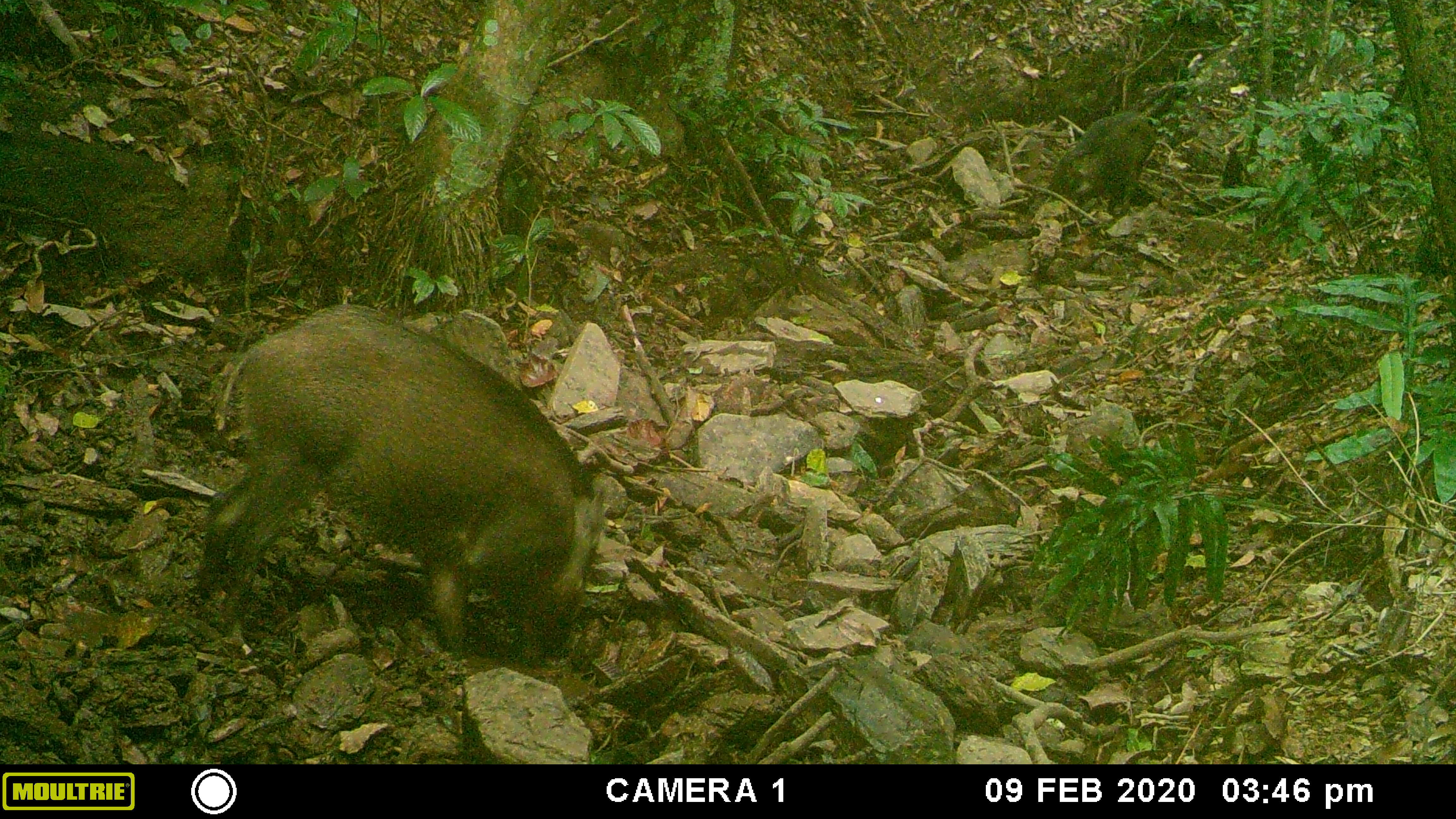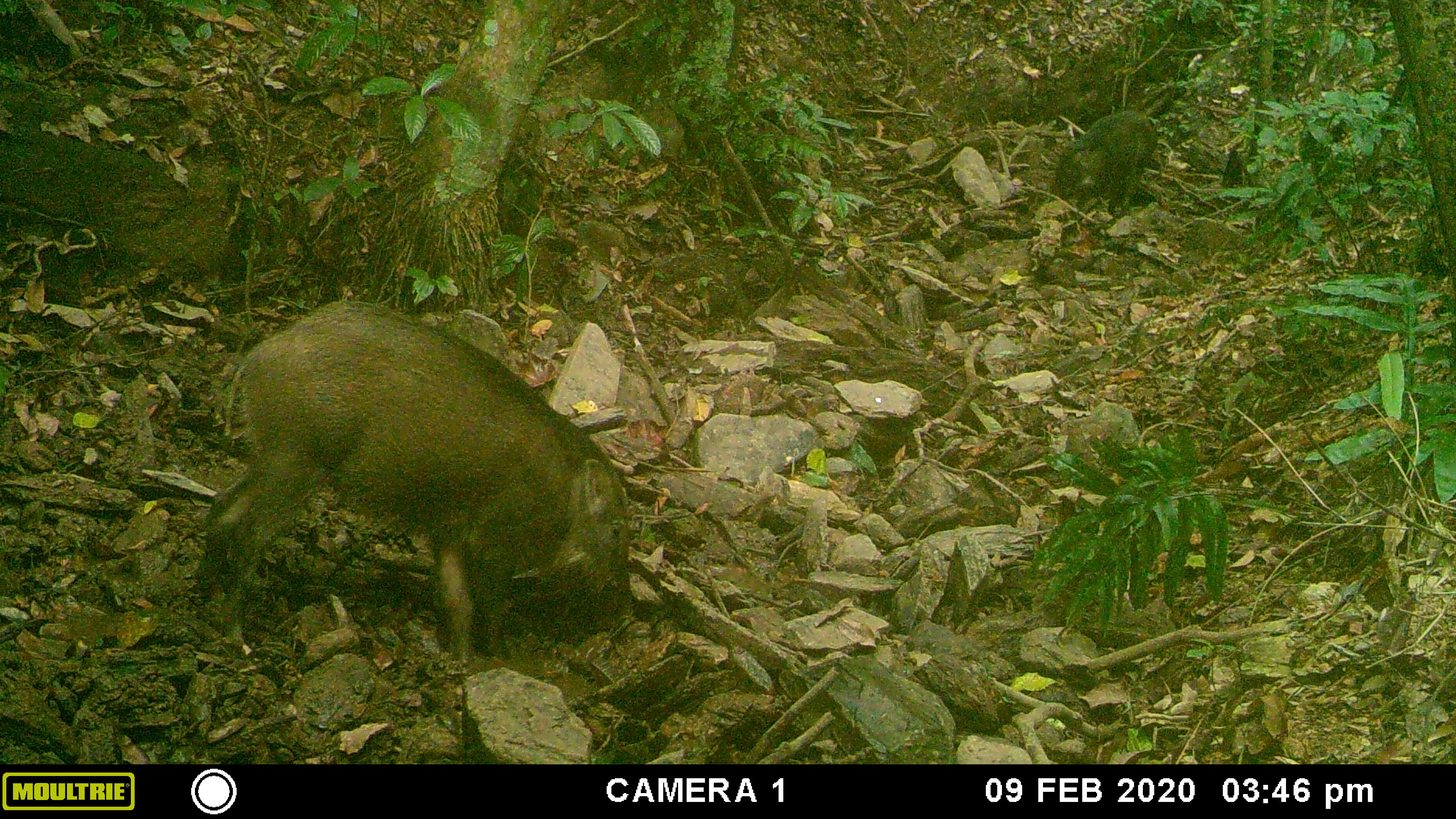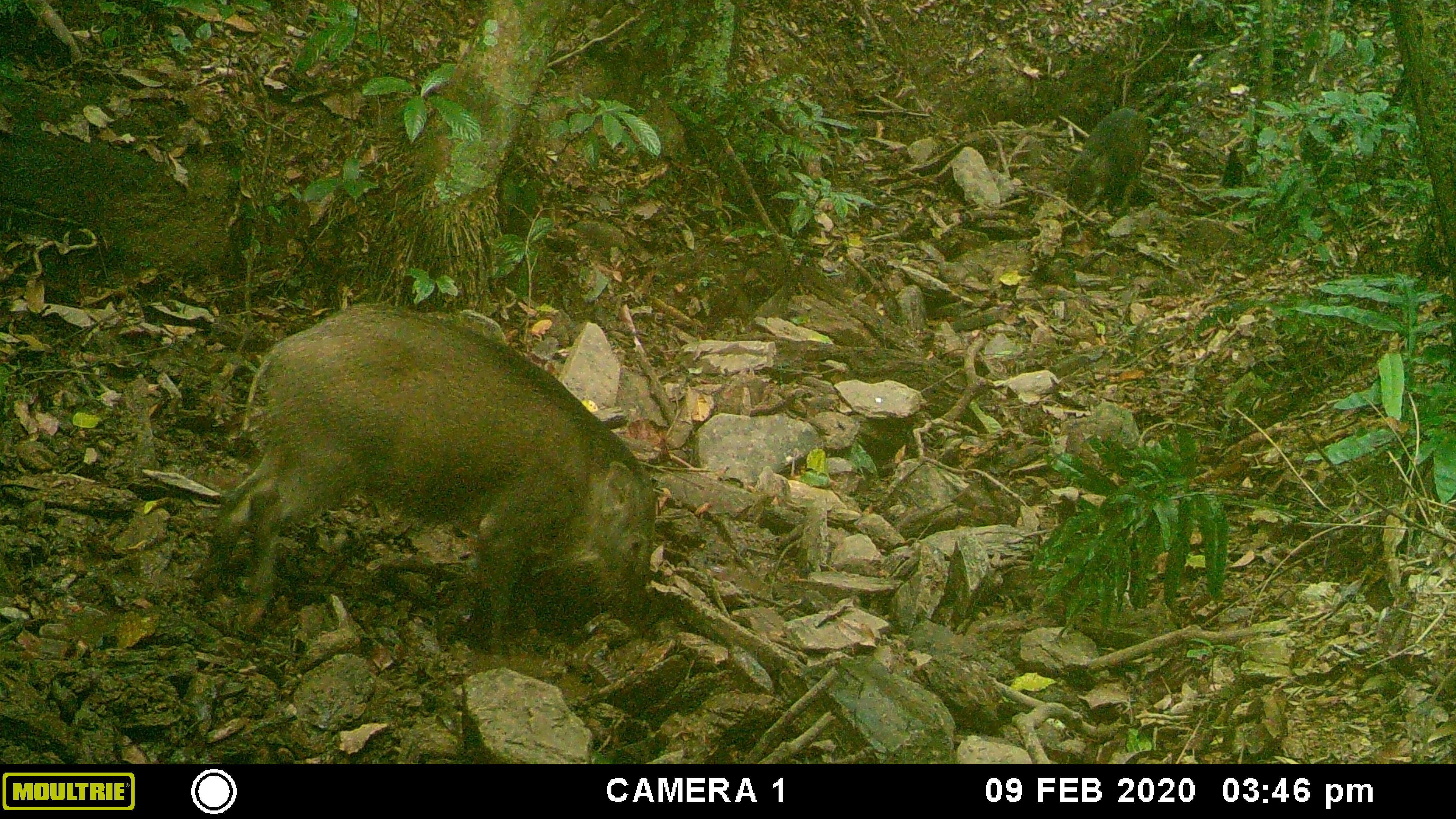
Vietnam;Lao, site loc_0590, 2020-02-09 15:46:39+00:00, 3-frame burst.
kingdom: Animalia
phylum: Chordata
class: Mammalia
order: Artiodactyla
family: Suidae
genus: Sus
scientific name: Sus scrofa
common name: eurasian wild pig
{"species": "eurasian wild pig (Sus scrofa)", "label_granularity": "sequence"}